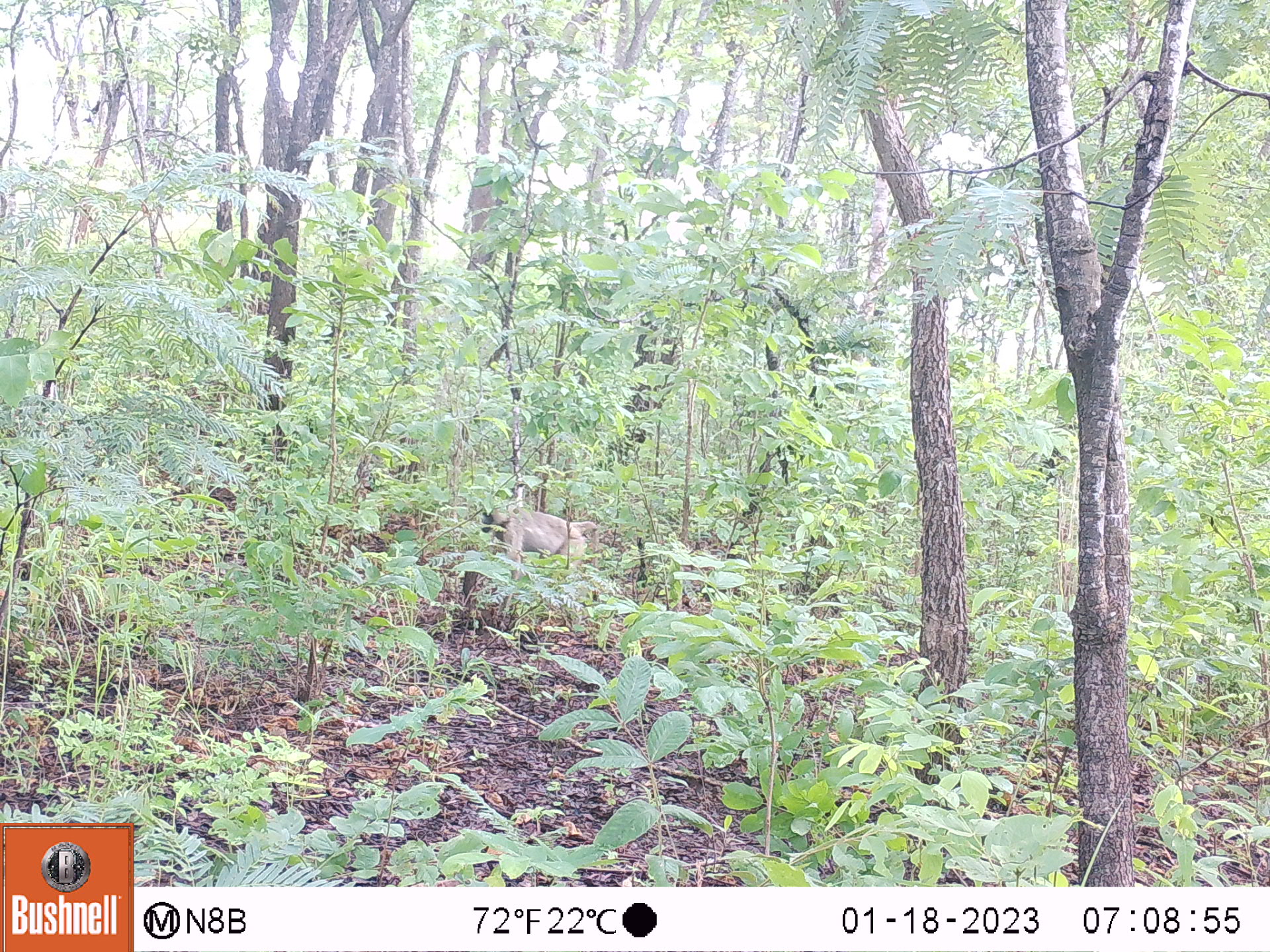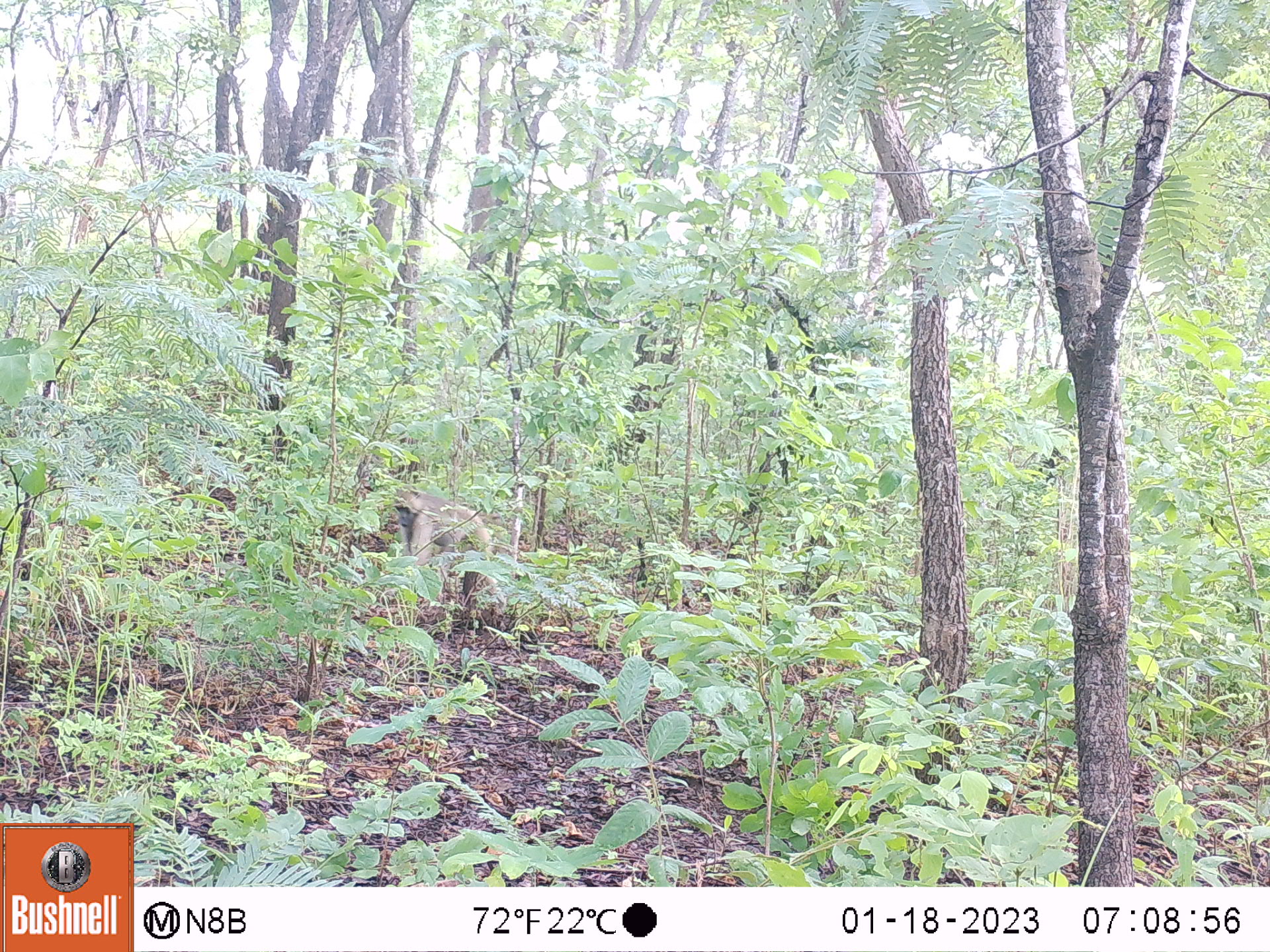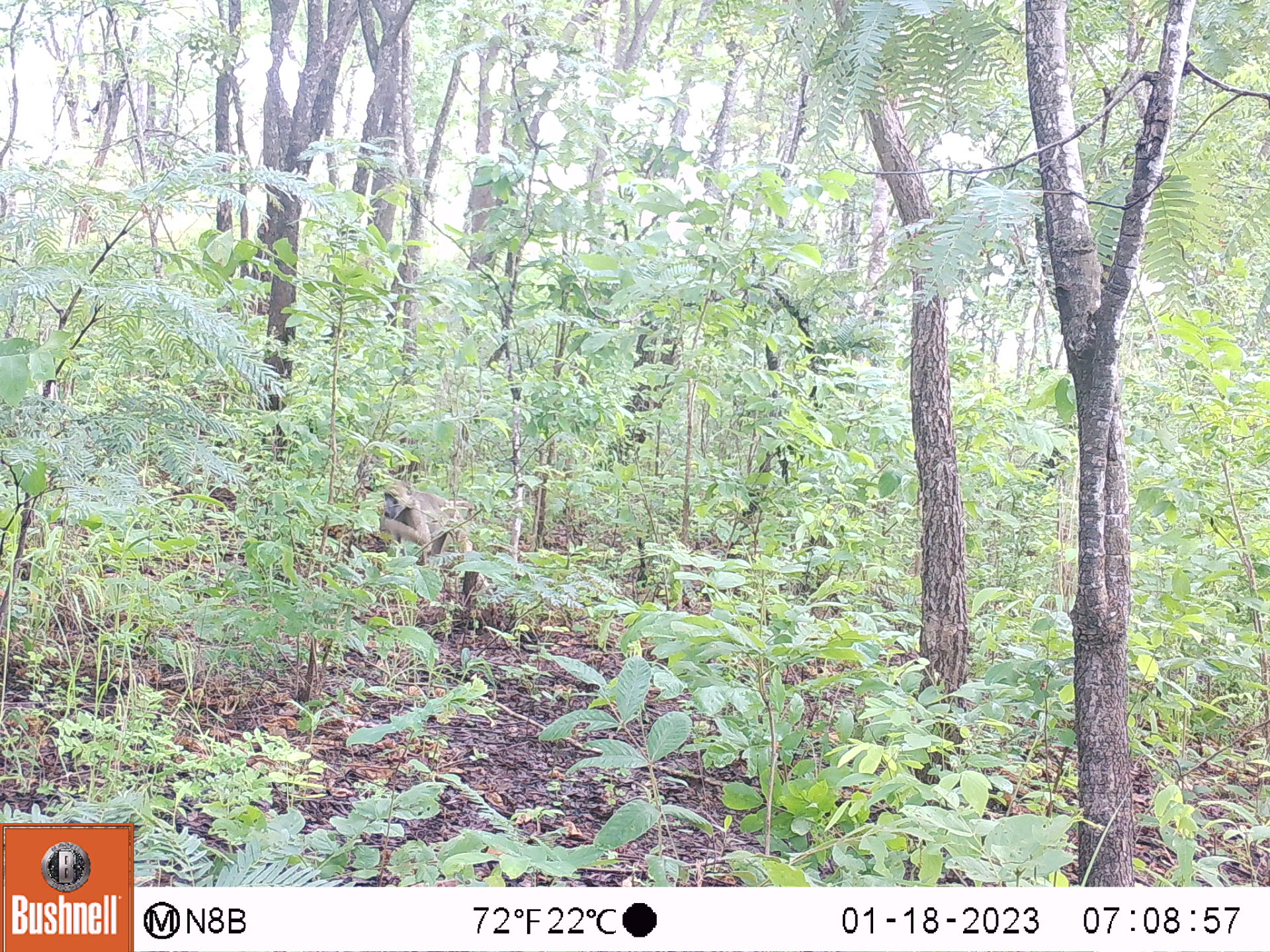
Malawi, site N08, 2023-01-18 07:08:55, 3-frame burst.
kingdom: Animalia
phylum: Chordata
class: Mammalia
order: Primates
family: Cercopithecidae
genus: Papio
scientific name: Papio cynocephalus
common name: yellow baboon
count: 1